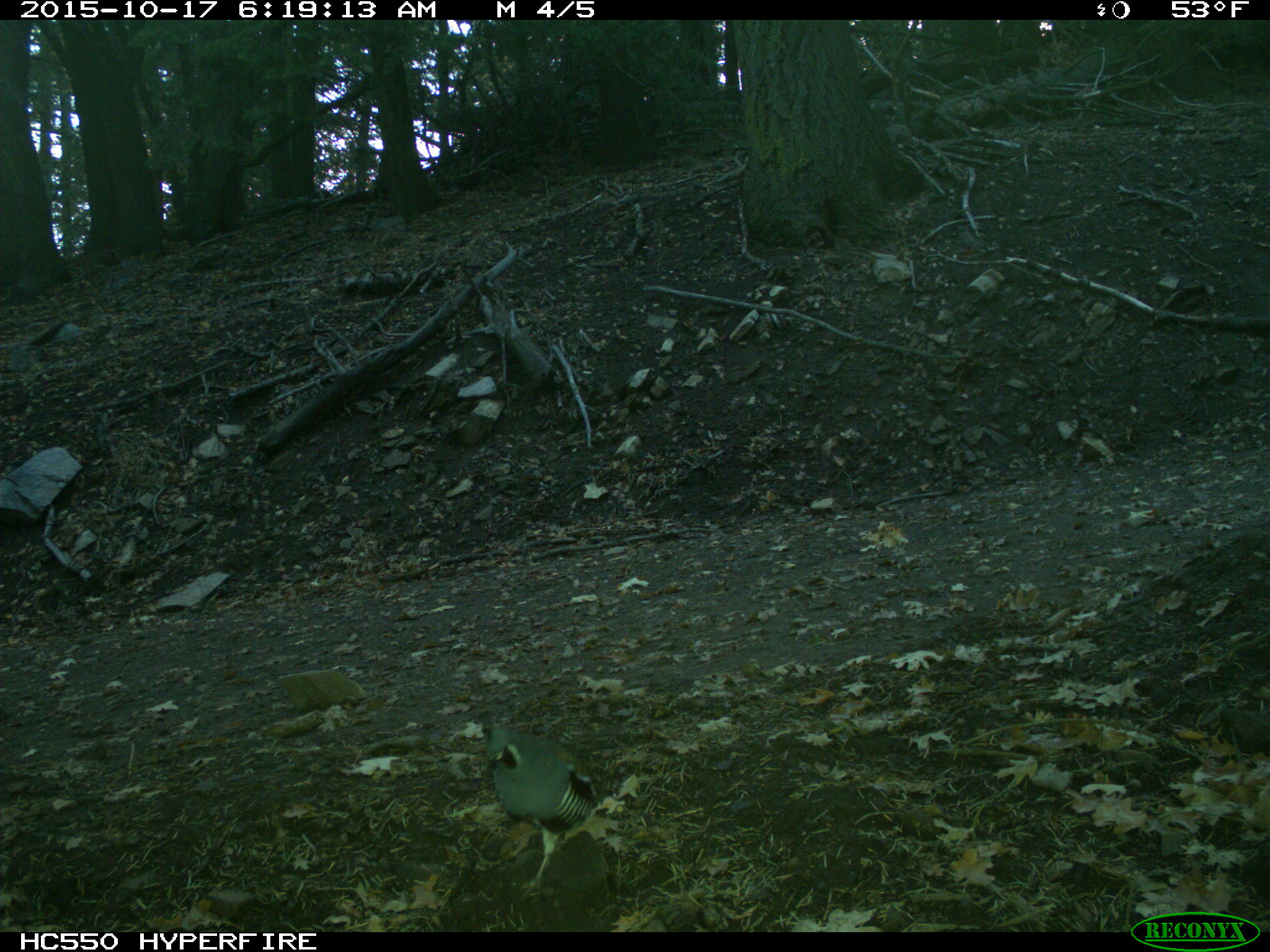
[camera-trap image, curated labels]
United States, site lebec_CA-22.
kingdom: Animalia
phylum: Chordata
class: Aves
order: Galliformes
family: Odontophoridae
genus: Callipepla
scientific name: Callipepla californica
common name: california quail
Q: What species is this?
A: Callipepla californica (california quail).